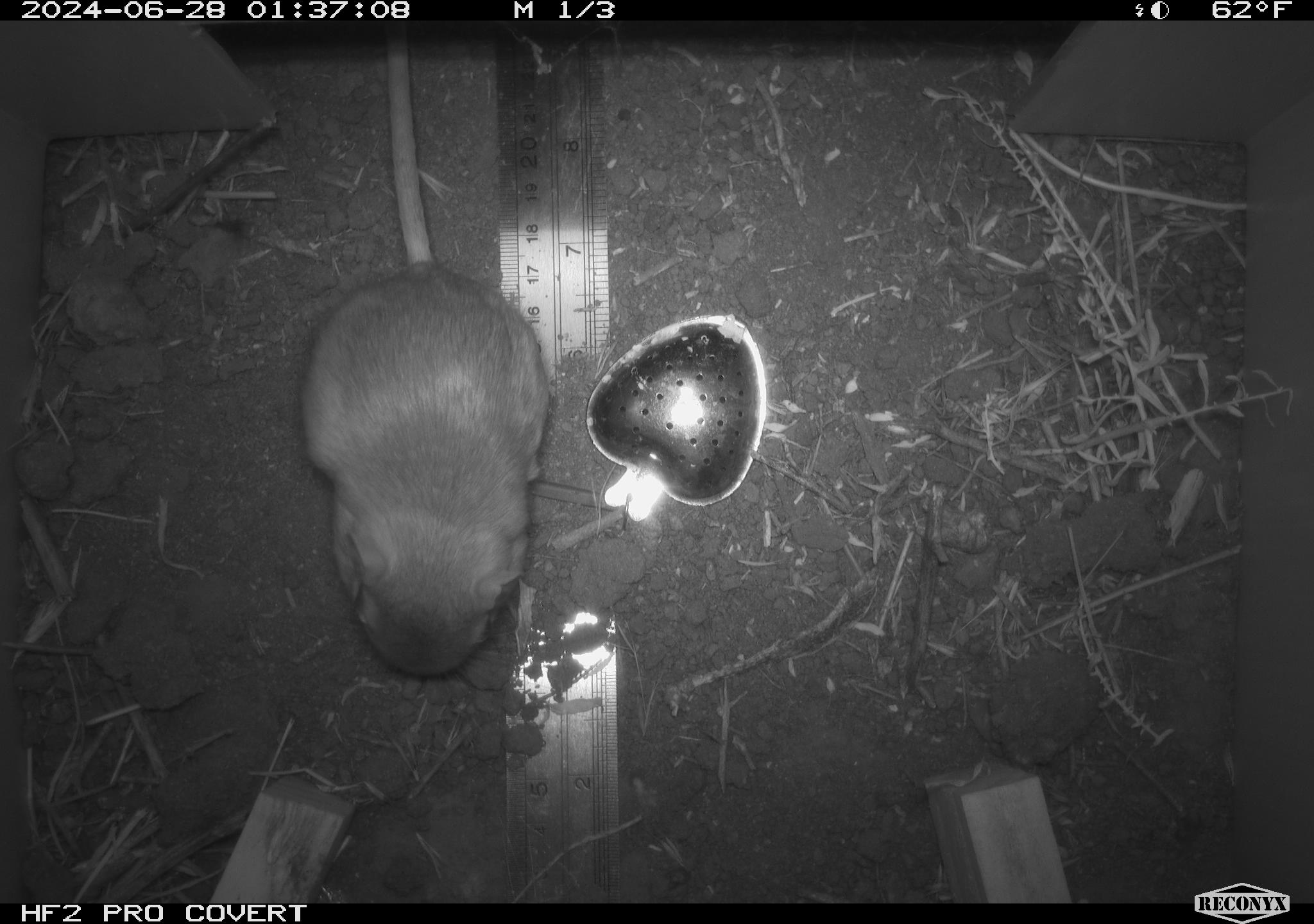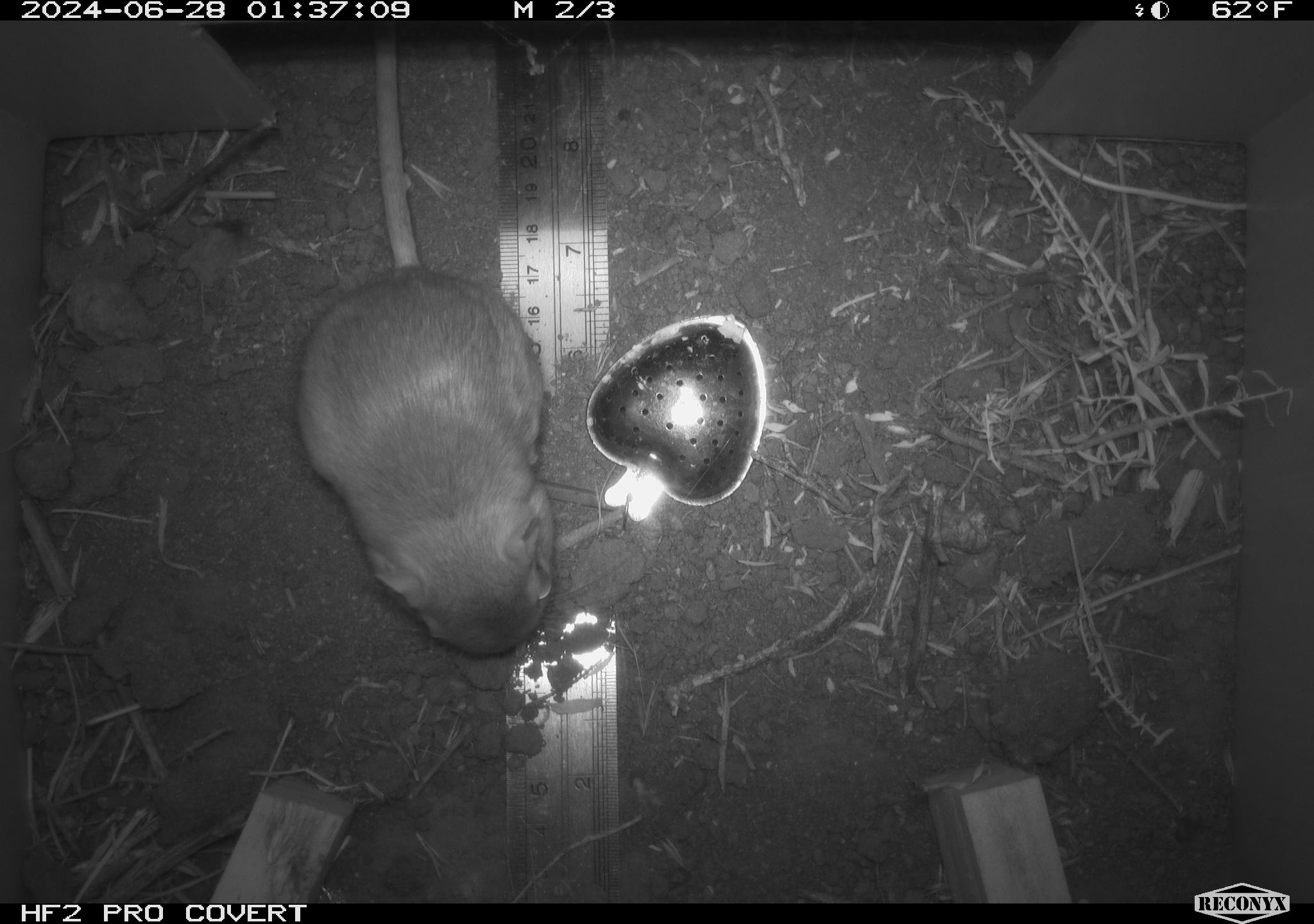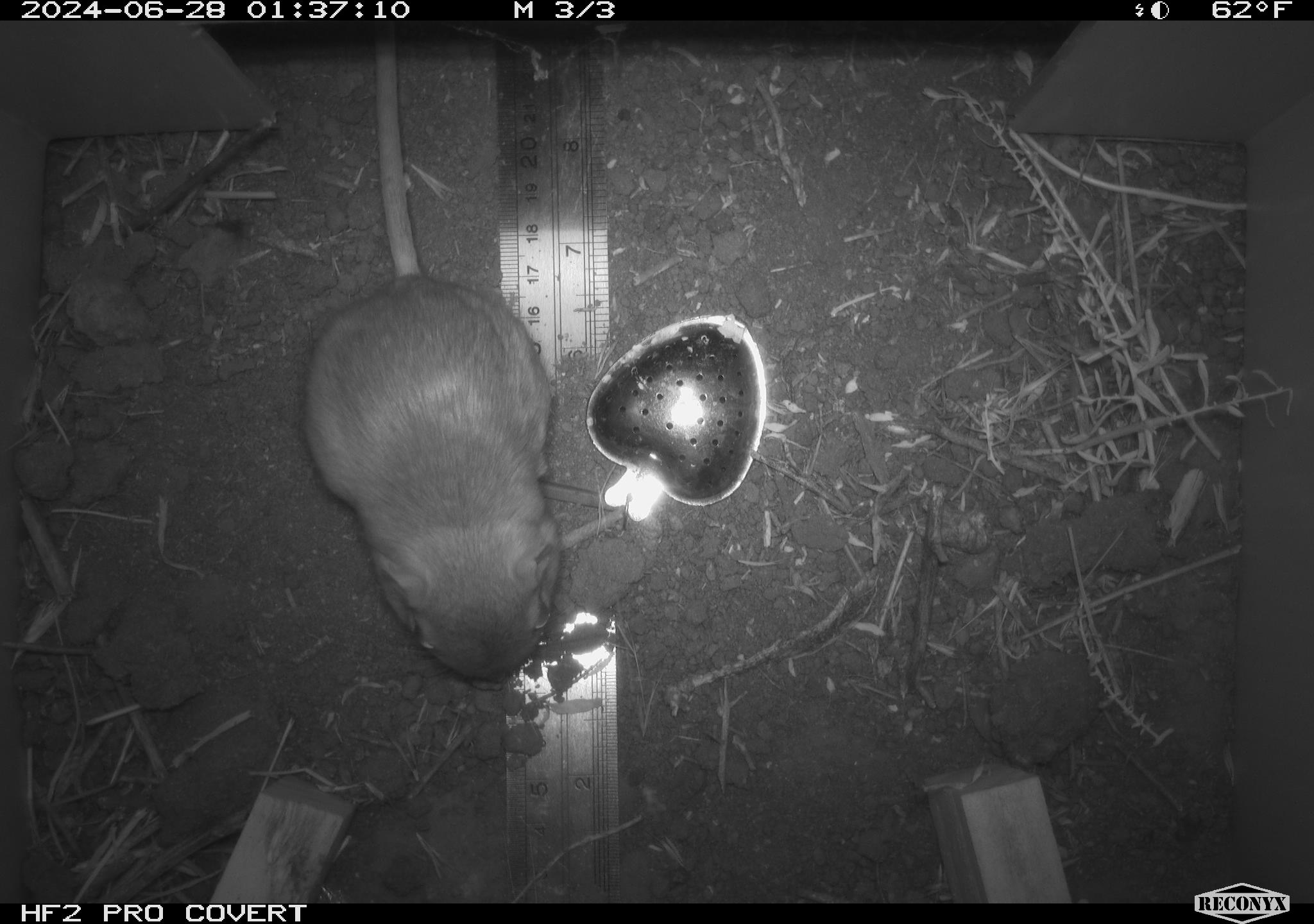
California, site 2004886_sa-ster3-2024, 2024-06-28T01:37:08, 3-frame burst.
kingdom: Animalia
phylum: Chordata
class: Mammalia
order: Rodentia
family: Heteromyidae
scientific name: Heteromyidae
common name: kangaroo rats and pocket mice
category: heteromyidae family